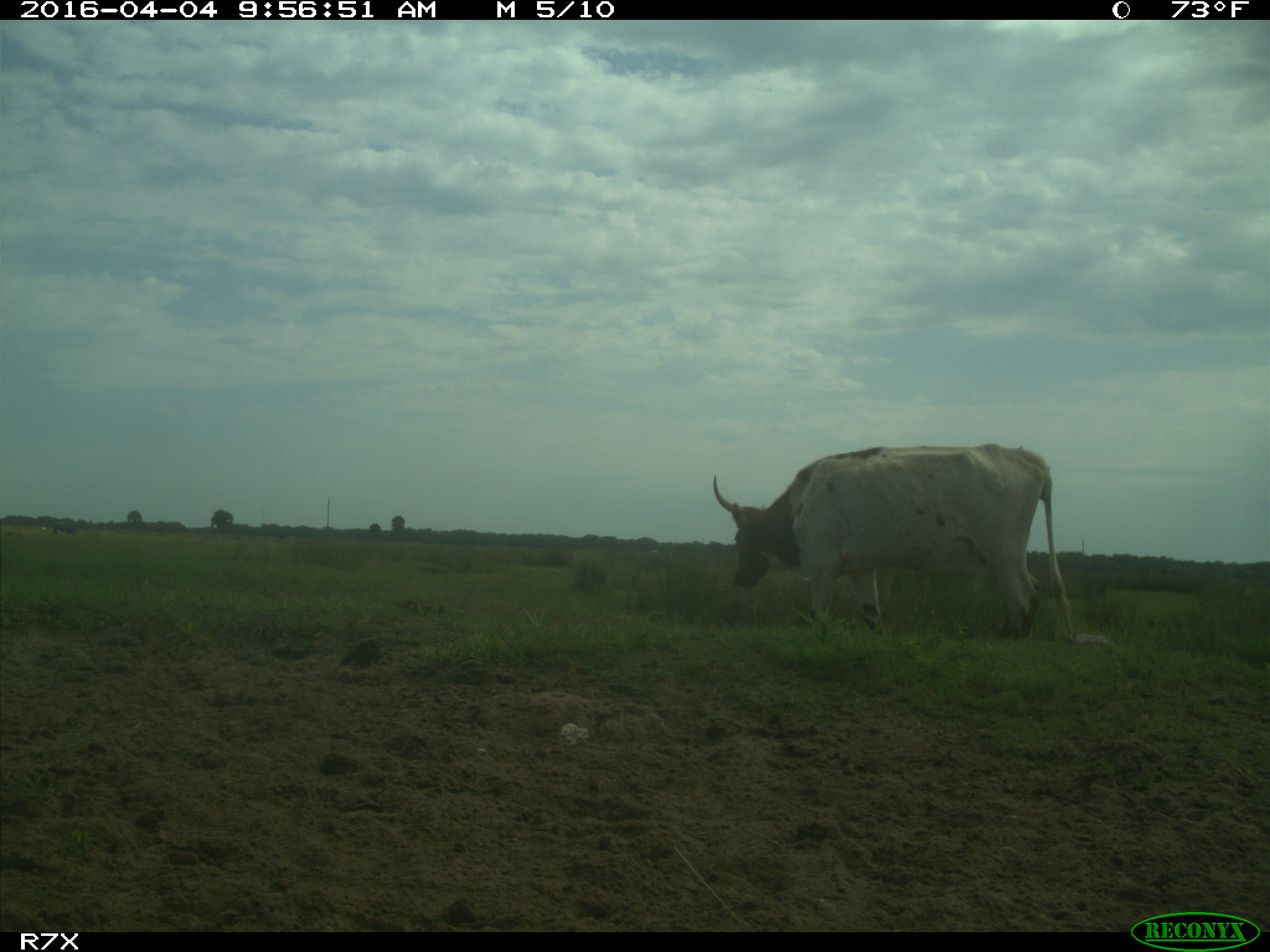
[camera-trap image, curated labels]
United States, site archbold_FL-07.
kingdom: Animalia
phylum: Chordata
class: Mammalia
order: Artiodactyla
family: Bovidae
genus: Bos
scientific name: Bos taurus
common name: domestic cow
Bos taurus (domestic cow).